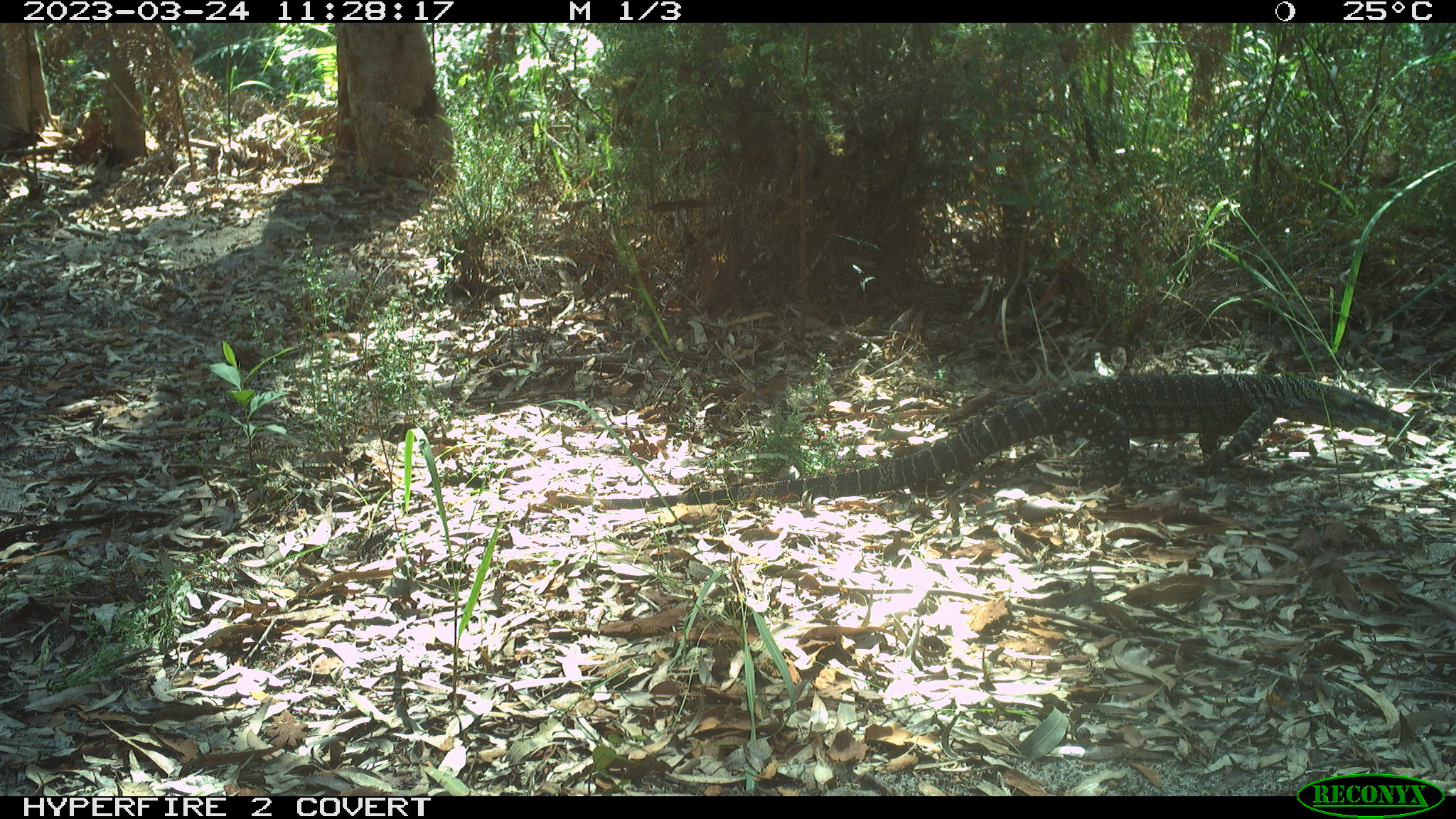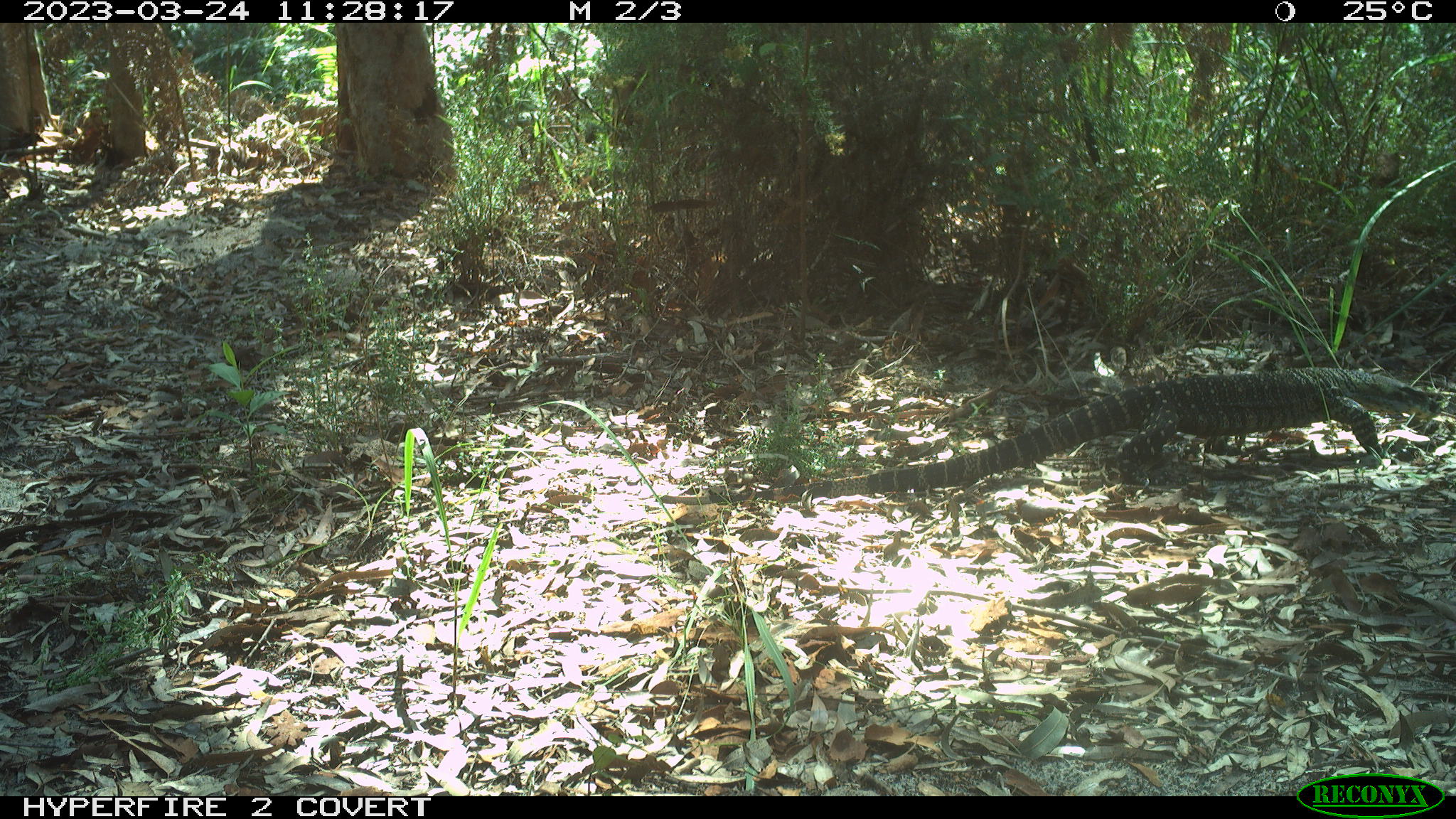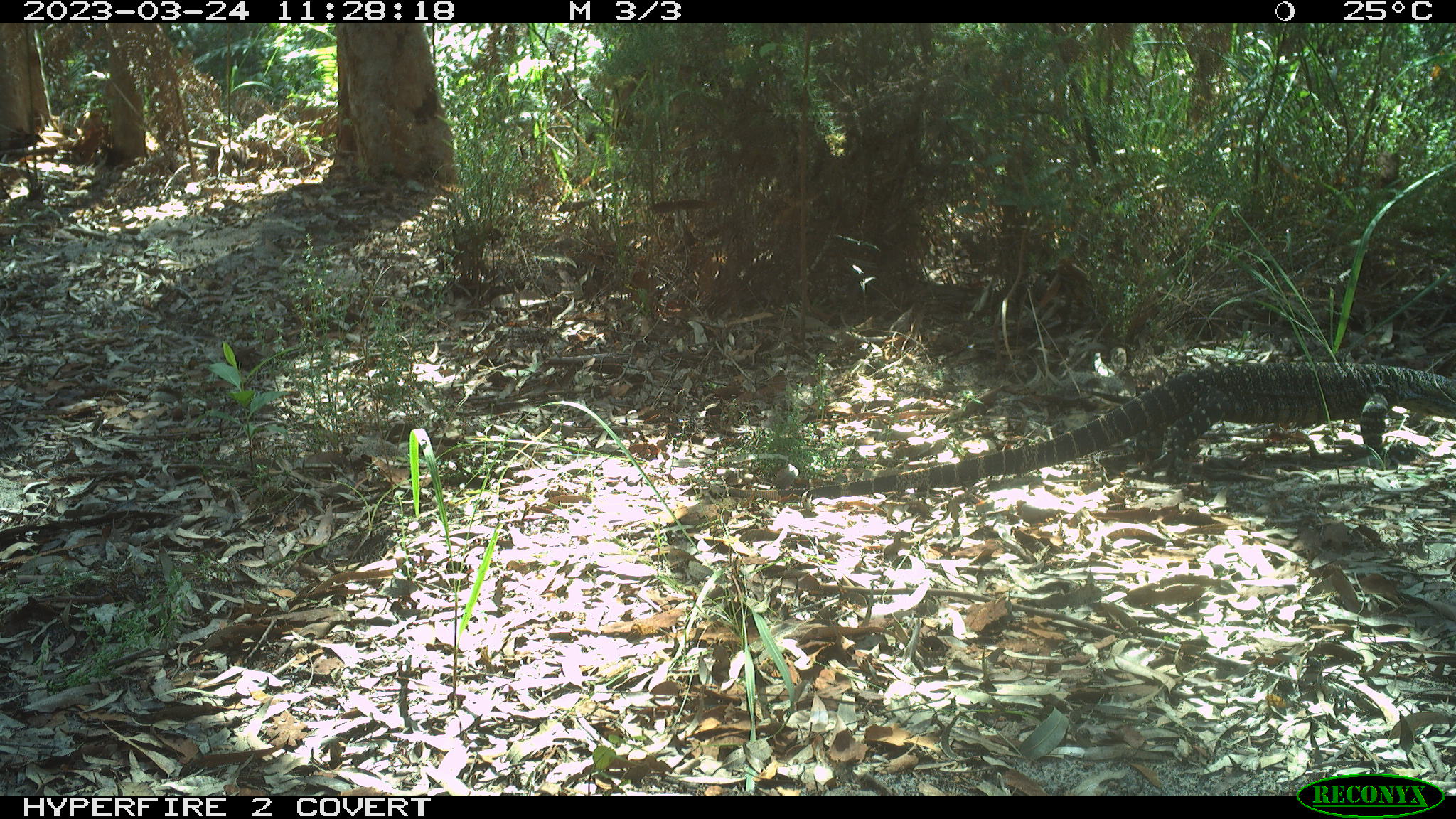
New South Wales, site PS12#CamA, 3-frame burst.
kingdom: Animalia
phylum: Chordata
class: Reptilia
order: Squamata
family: Varanidae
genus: Varanus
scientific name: Varanus varius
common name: lace monitor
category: goanna